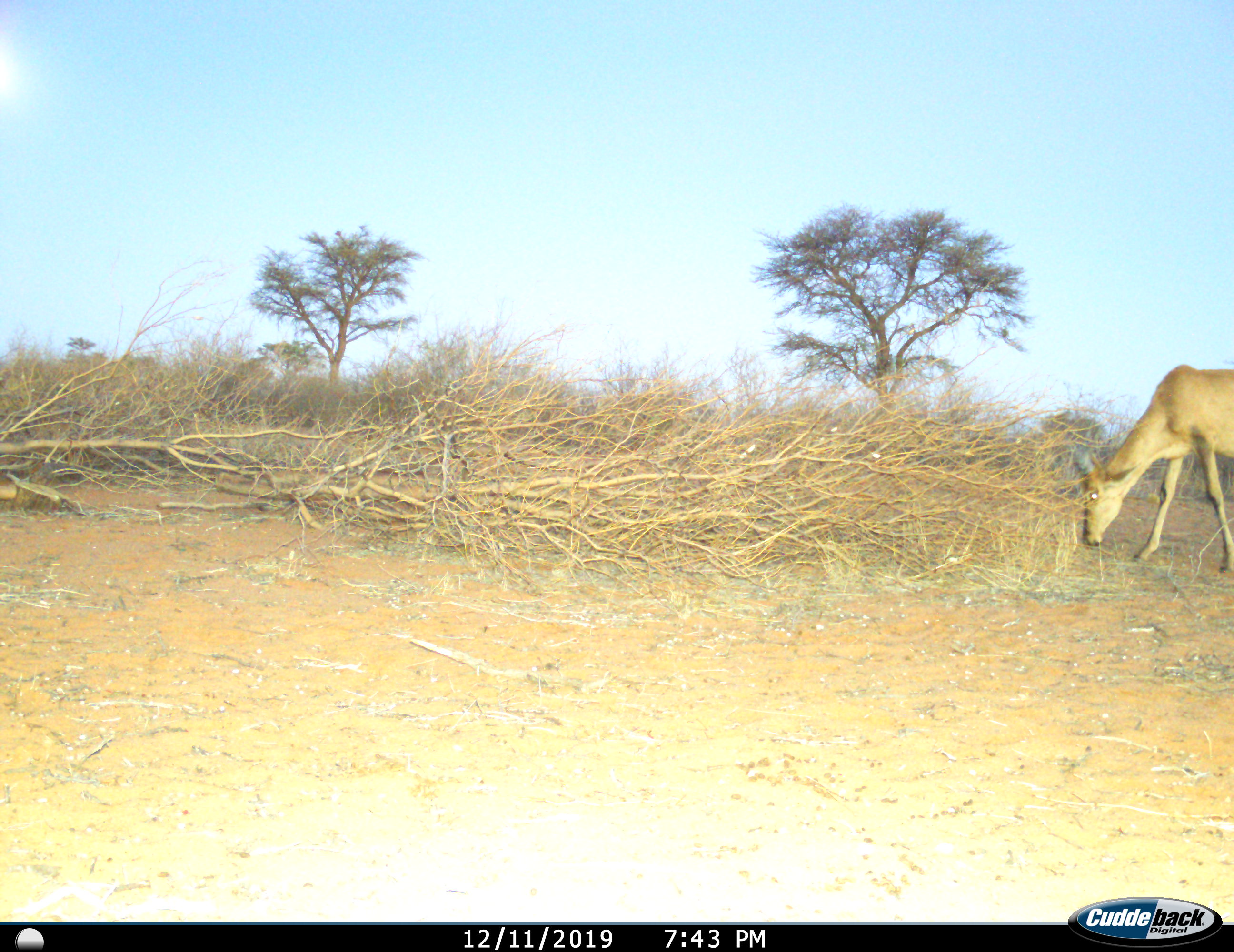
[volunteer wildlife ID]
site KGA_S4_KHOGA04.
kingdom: Animalia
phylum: Chordata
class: Mammalia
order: Artiodactyla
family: Bovidae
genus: Alcelaphus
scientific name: Alcelaphus buselaphus caama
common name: red hartebeest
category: hartebeestred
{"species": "hartebeestred (red hartebeest) (Alcelaphus buselaphus caama)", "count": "1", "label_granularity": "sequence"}